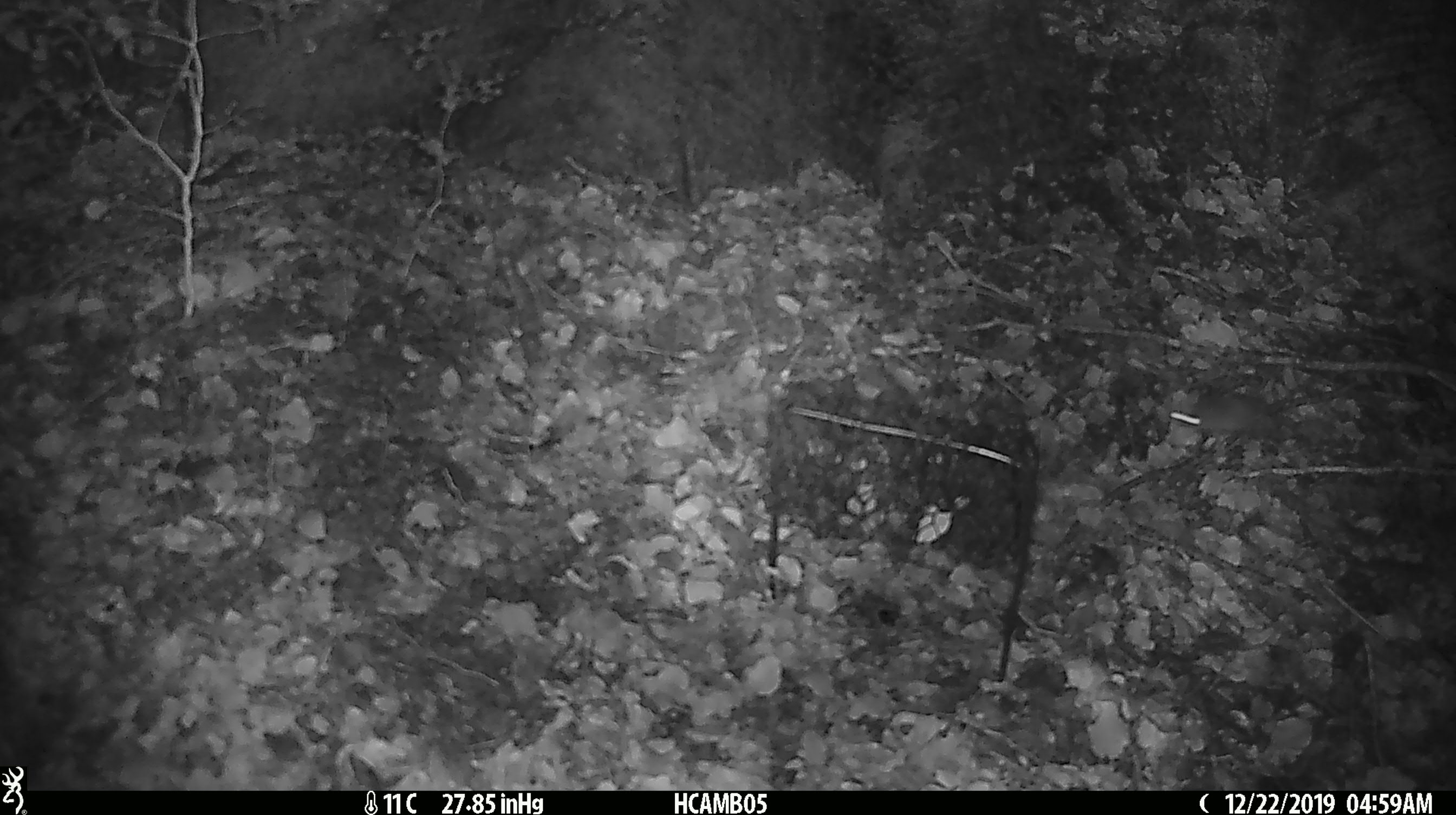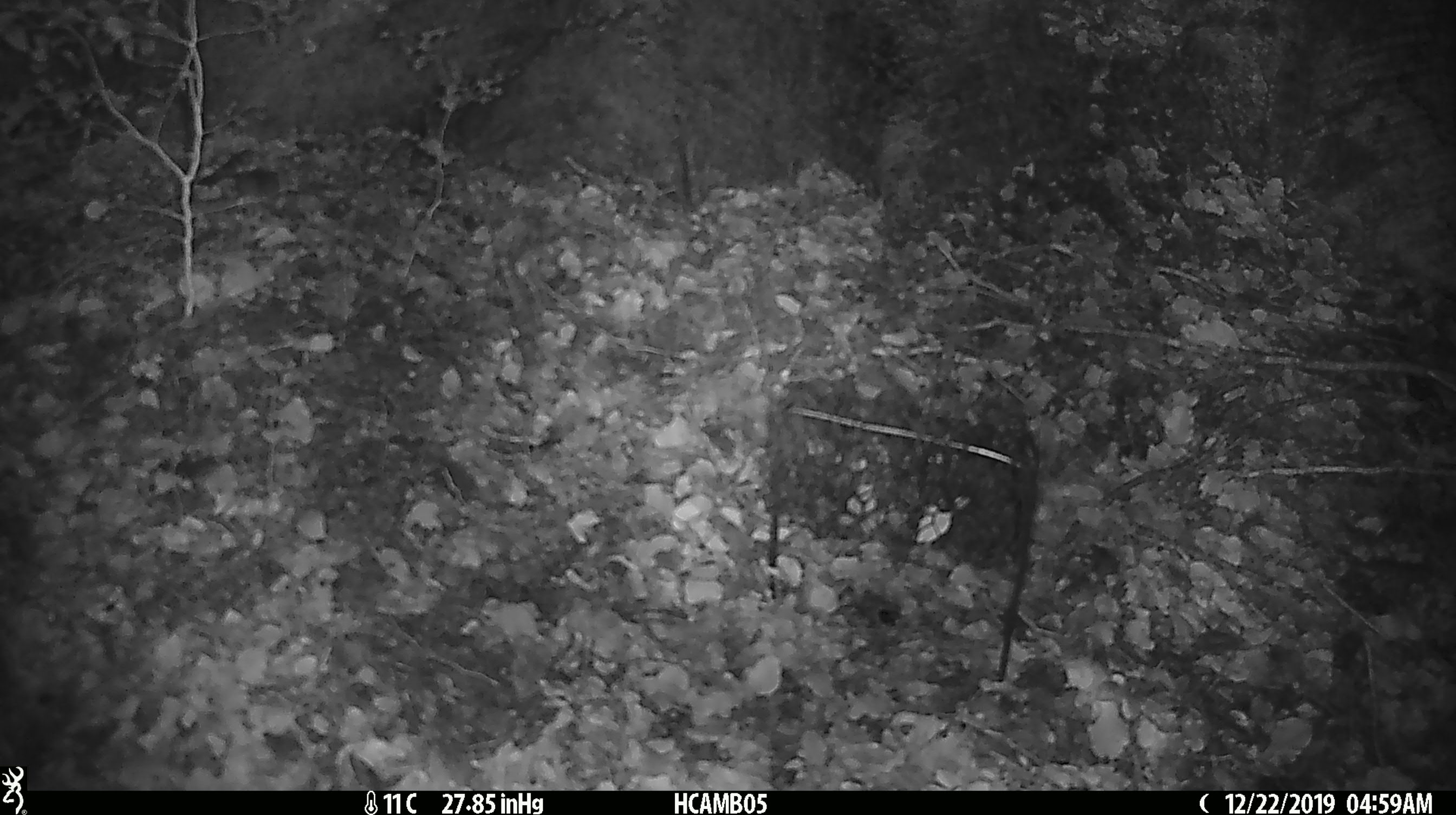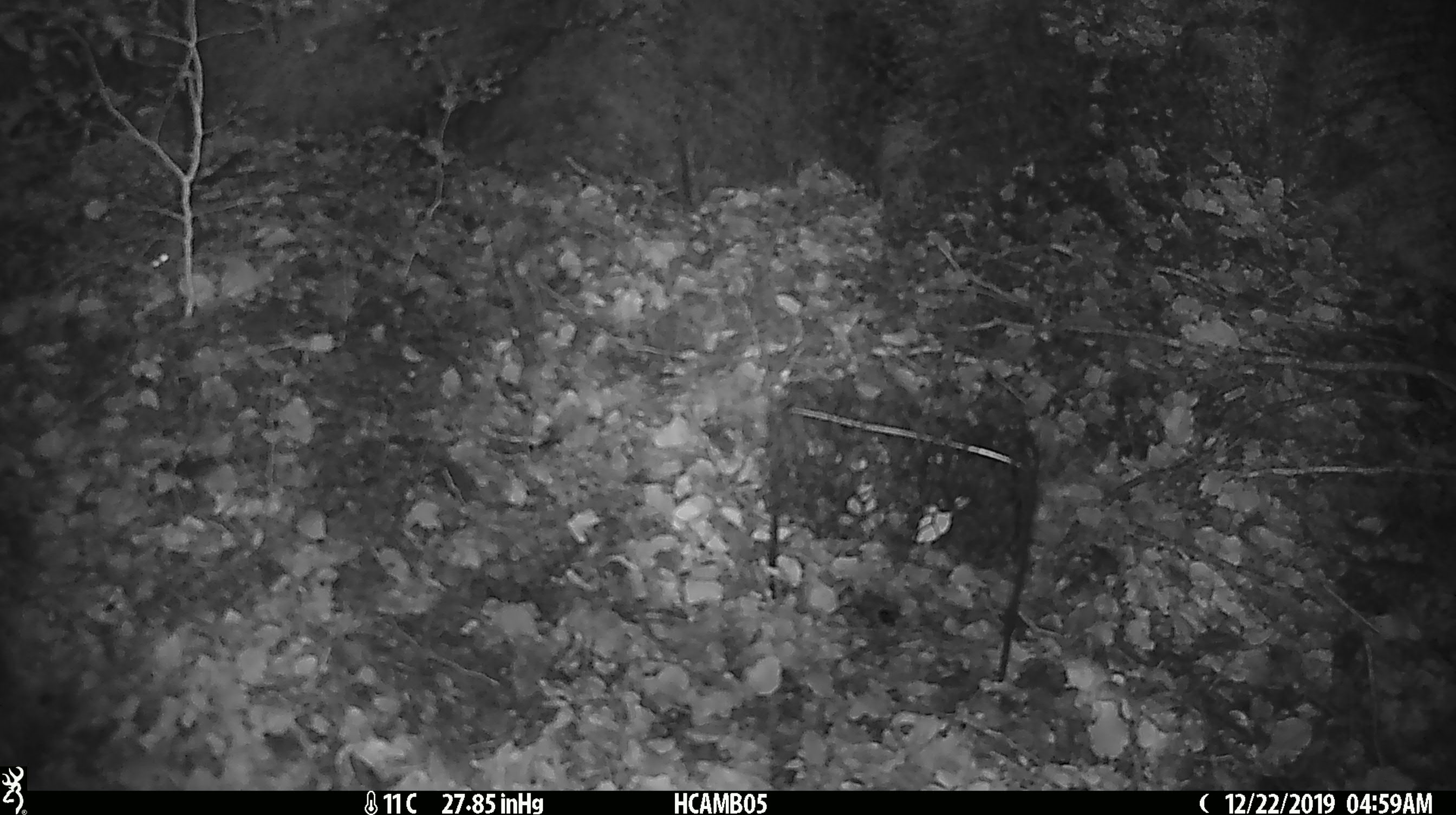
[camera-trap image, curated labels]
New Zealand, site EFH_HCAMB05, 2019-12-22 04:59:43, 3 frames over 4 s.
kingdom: Animalia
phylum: Chordata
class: Mammalia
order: Rodentia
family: Muridae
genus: Mus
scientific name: Mus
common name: mouse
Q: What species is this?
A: Mouse (Mus).